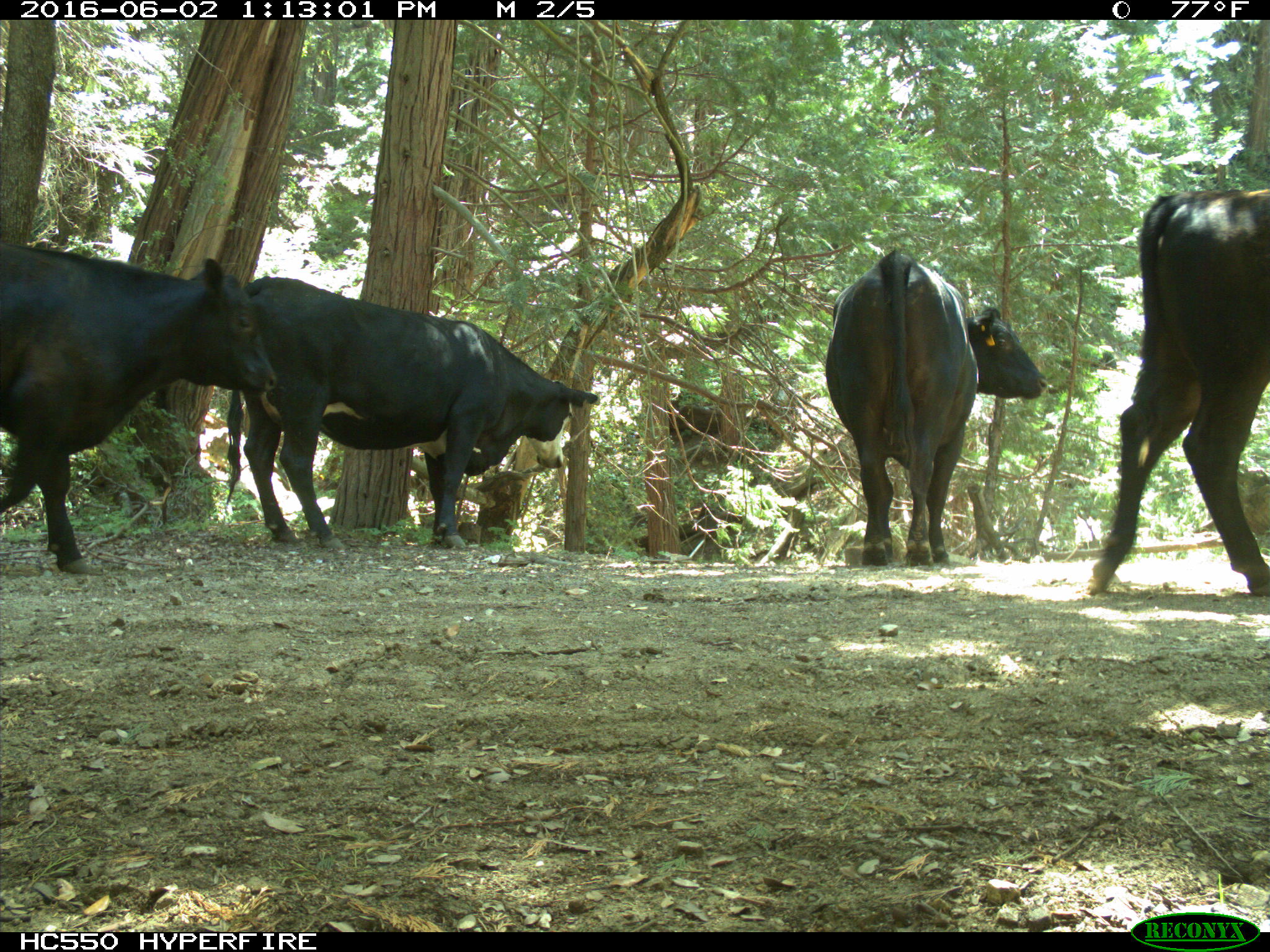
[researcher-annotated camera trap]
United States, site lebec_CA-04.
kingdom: Animalia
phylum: Chordata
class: Mammalia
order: Artiodactyla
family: Bovidae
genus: Bos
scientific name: Bos taurus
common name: domestic cow